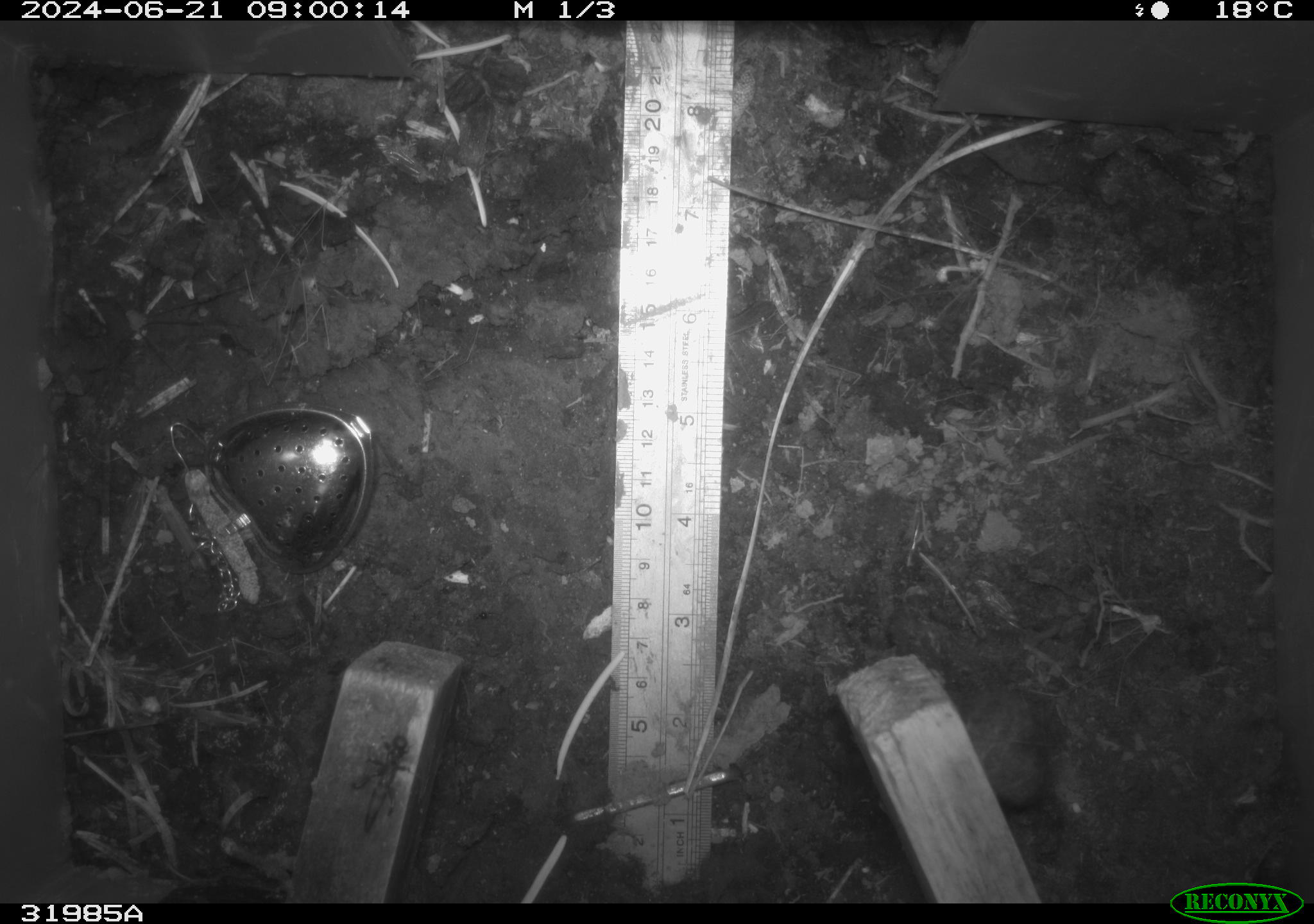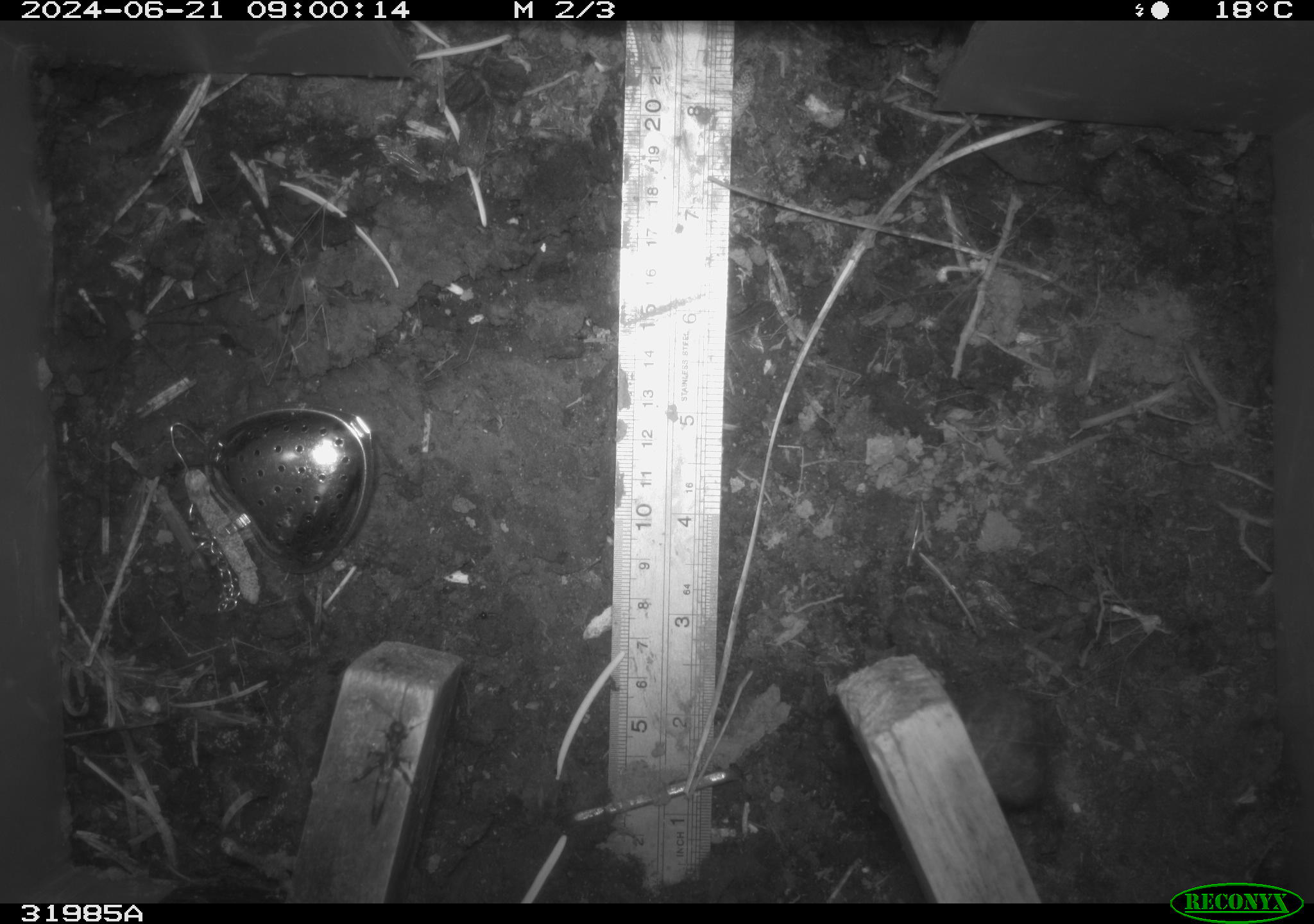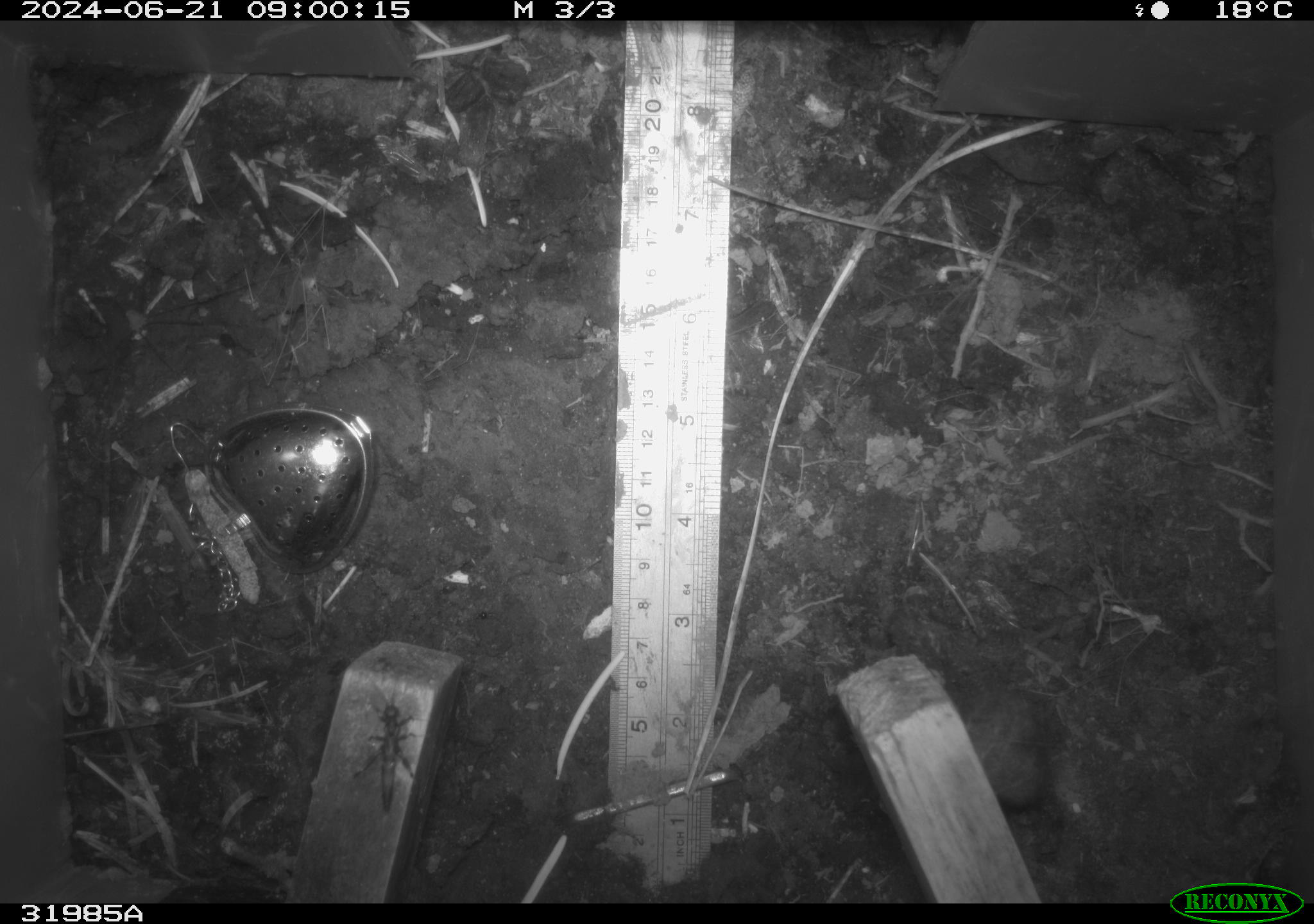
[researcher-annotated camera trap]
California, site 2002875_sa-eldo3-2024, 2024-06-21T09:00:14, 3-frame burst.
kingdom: Animalia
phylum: Arthropoda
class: Insecta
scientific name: Insecta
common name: insect